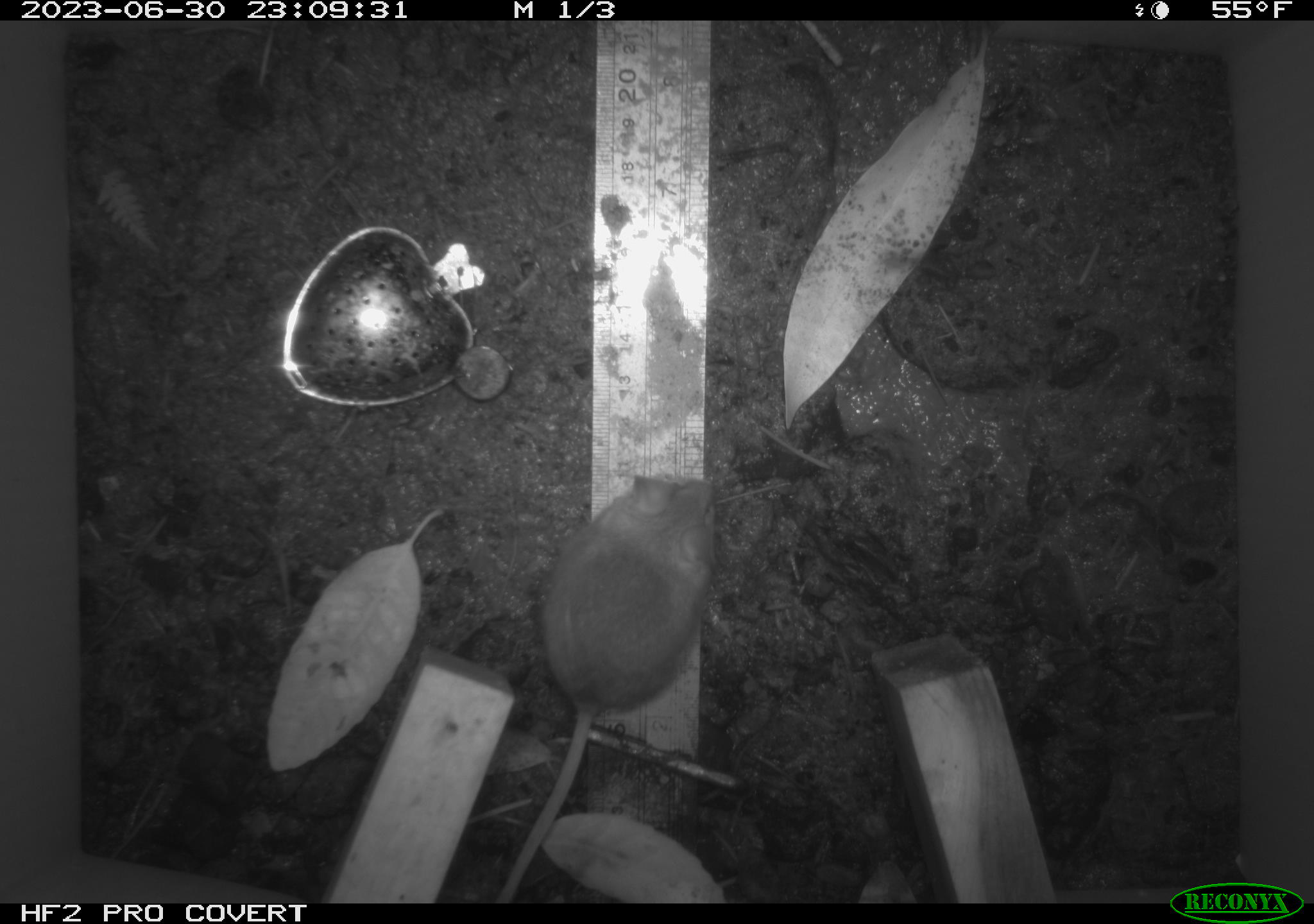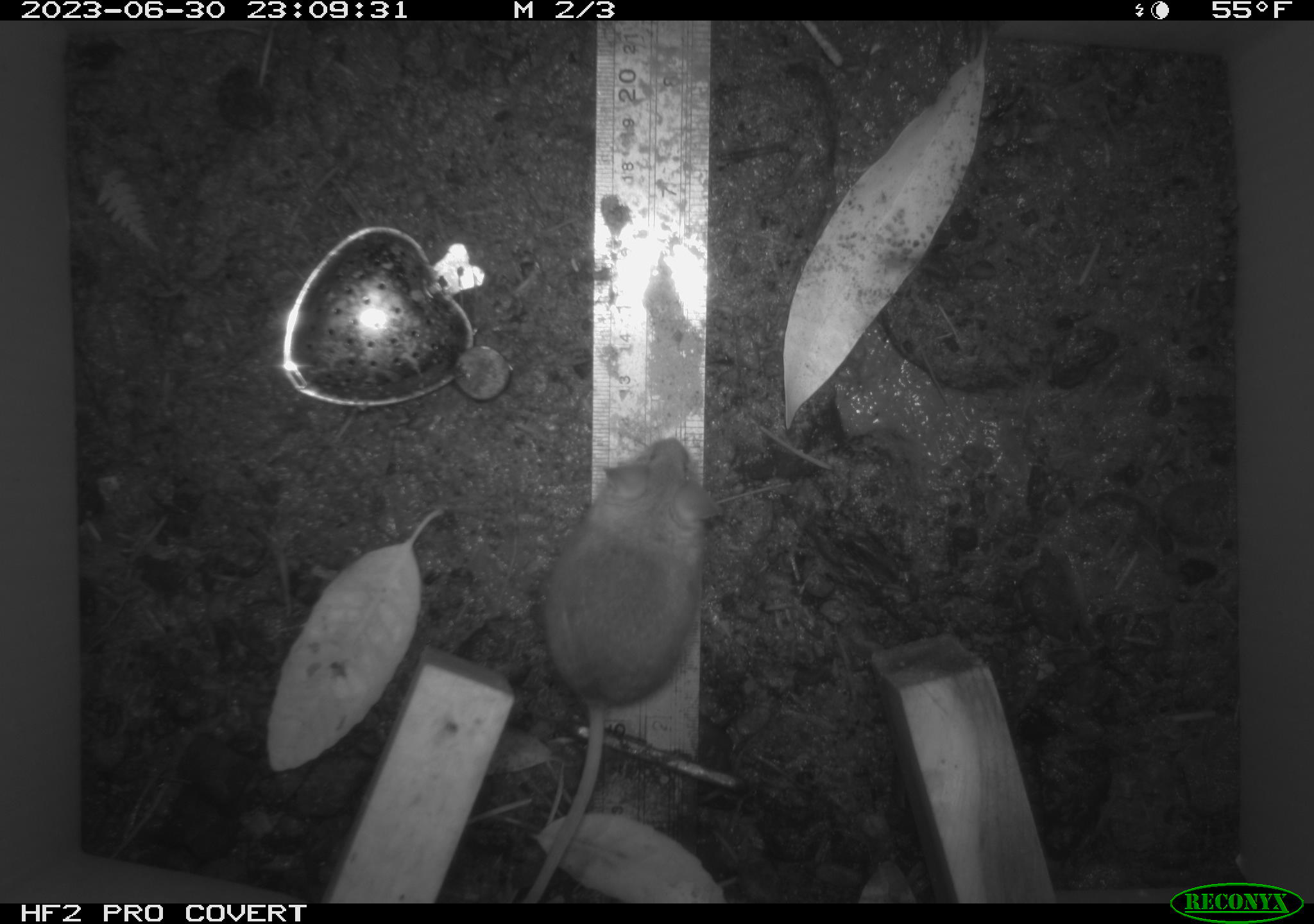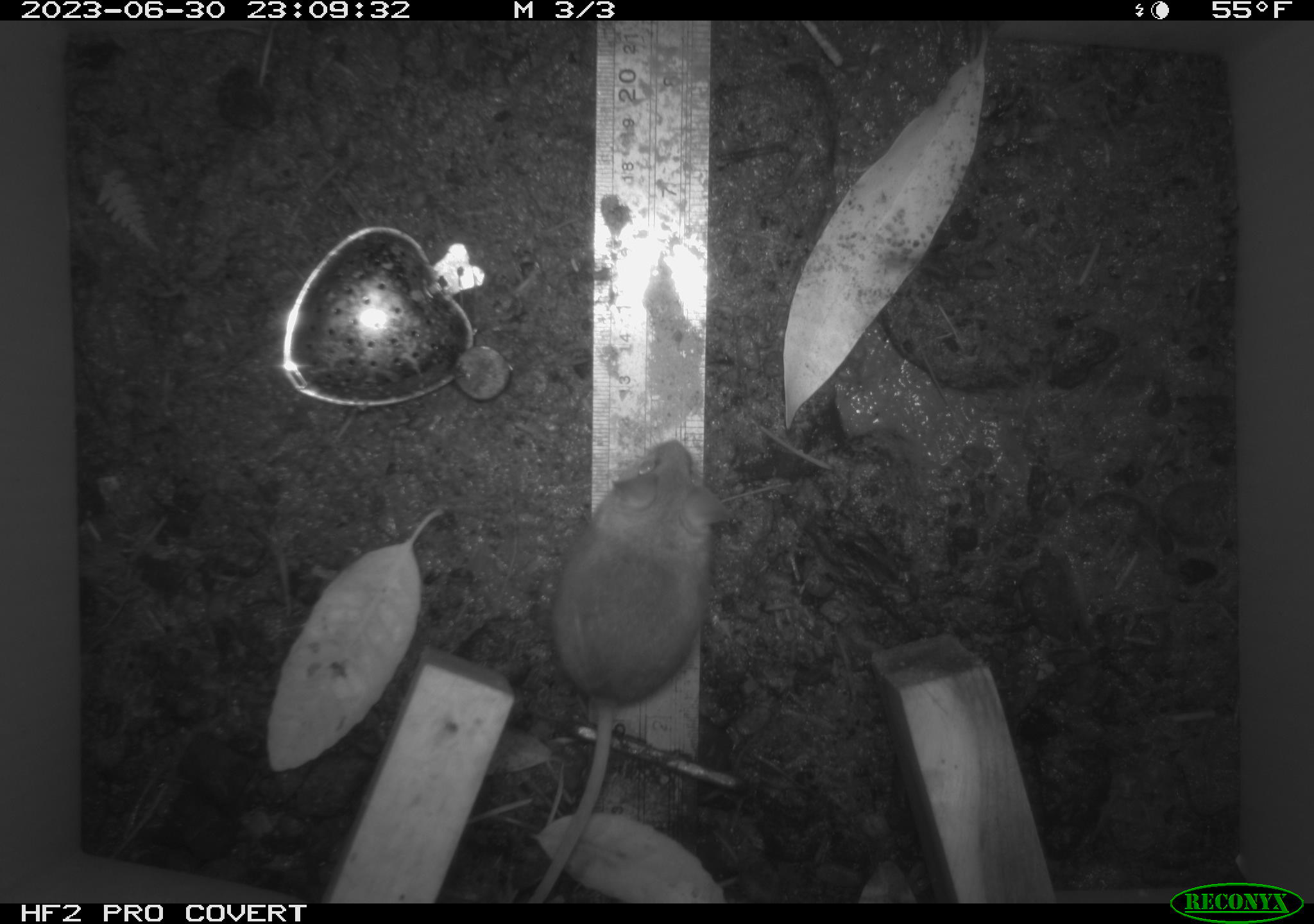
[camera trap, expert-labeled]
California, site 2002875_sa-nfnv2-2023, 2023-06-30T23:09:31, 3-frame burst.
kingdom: Animalia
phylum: Chordata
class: Mammalia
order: Rodentia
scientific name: Rodentia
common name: mouse species